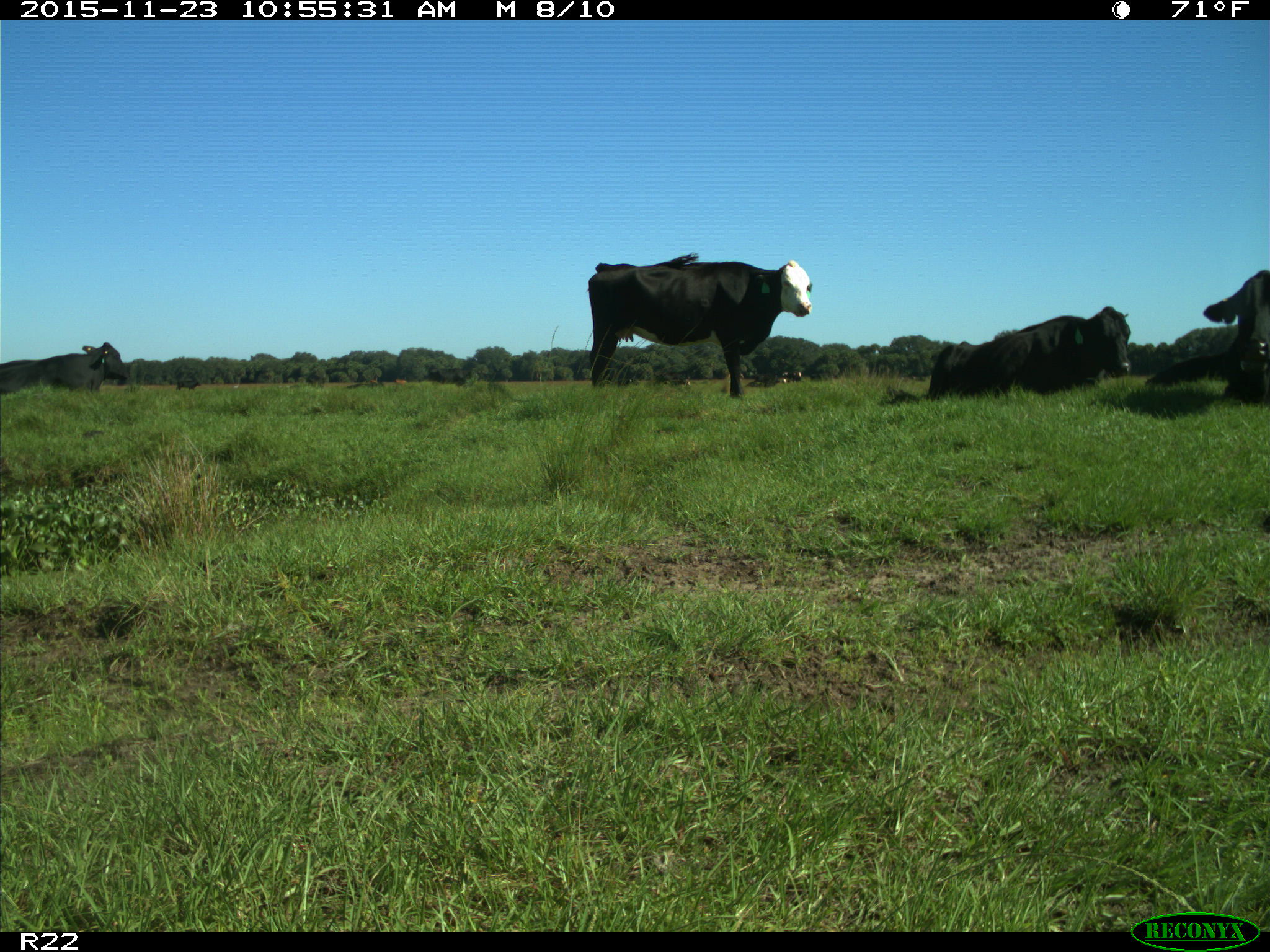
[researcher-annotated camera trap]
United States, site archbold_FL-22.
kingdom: Animalia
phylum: Chordata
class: Mammalia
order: Artiodactyla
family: Bovidae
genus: Bos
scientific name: Bos taurus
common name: domestic cow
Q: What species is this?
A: Bos taurus (domestic cow).